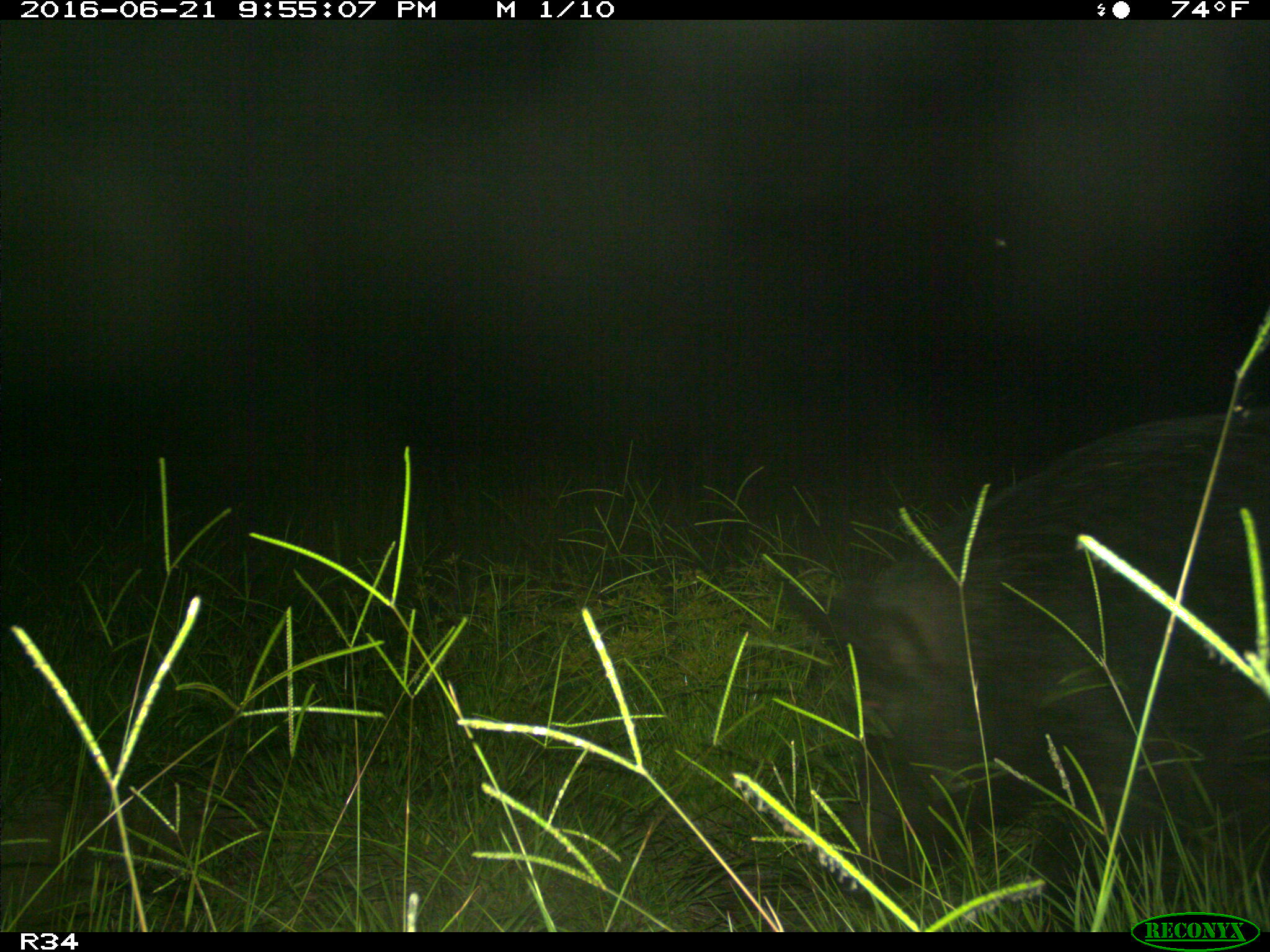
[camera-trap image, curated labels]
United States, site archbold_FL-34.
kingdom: Animalia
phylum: Chordata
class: Mammalia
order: Artiodactyla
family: Suidae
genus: Sus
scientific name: Sus scrofa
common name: wild boar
Sus scrofa (wild boar).